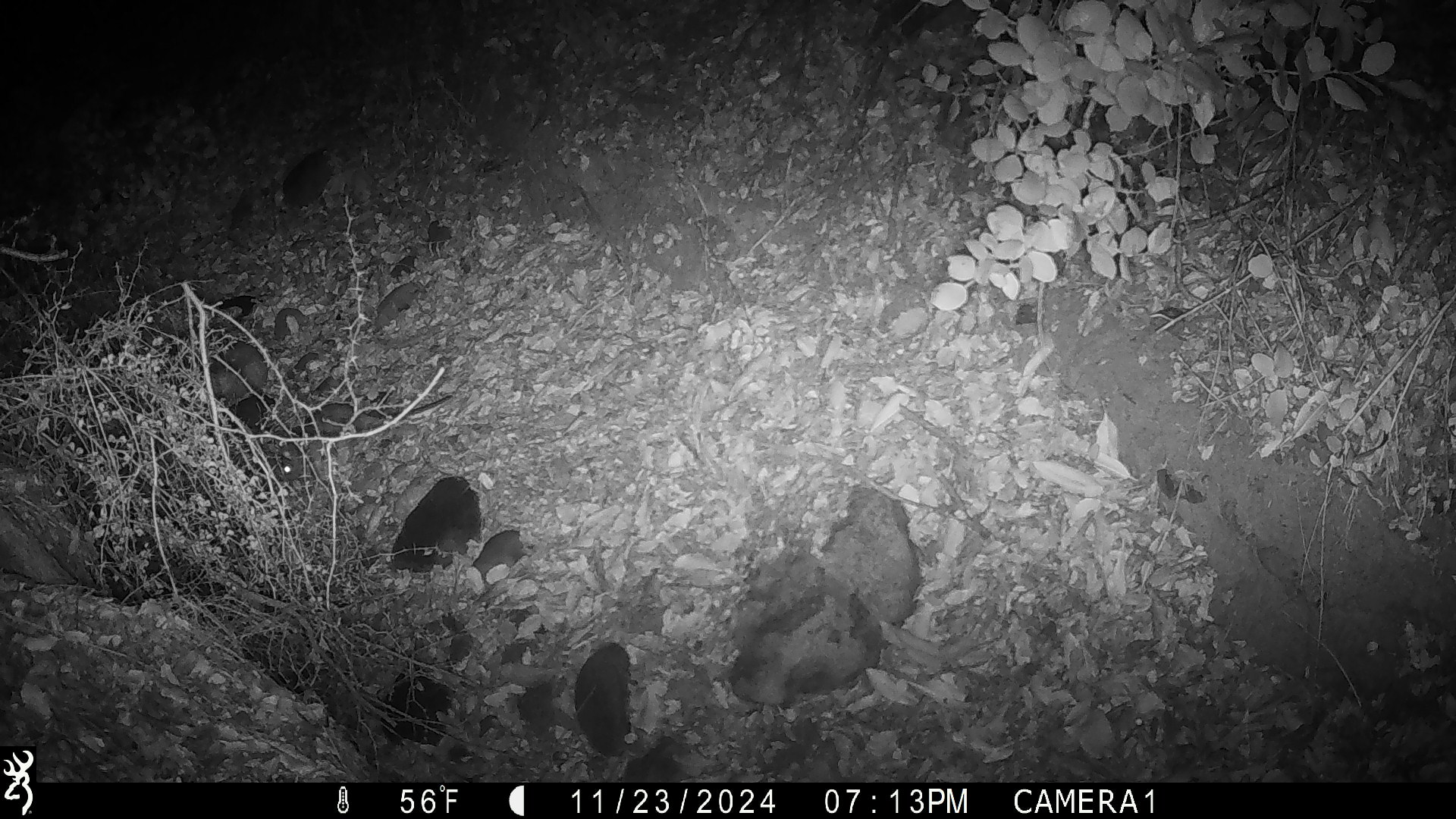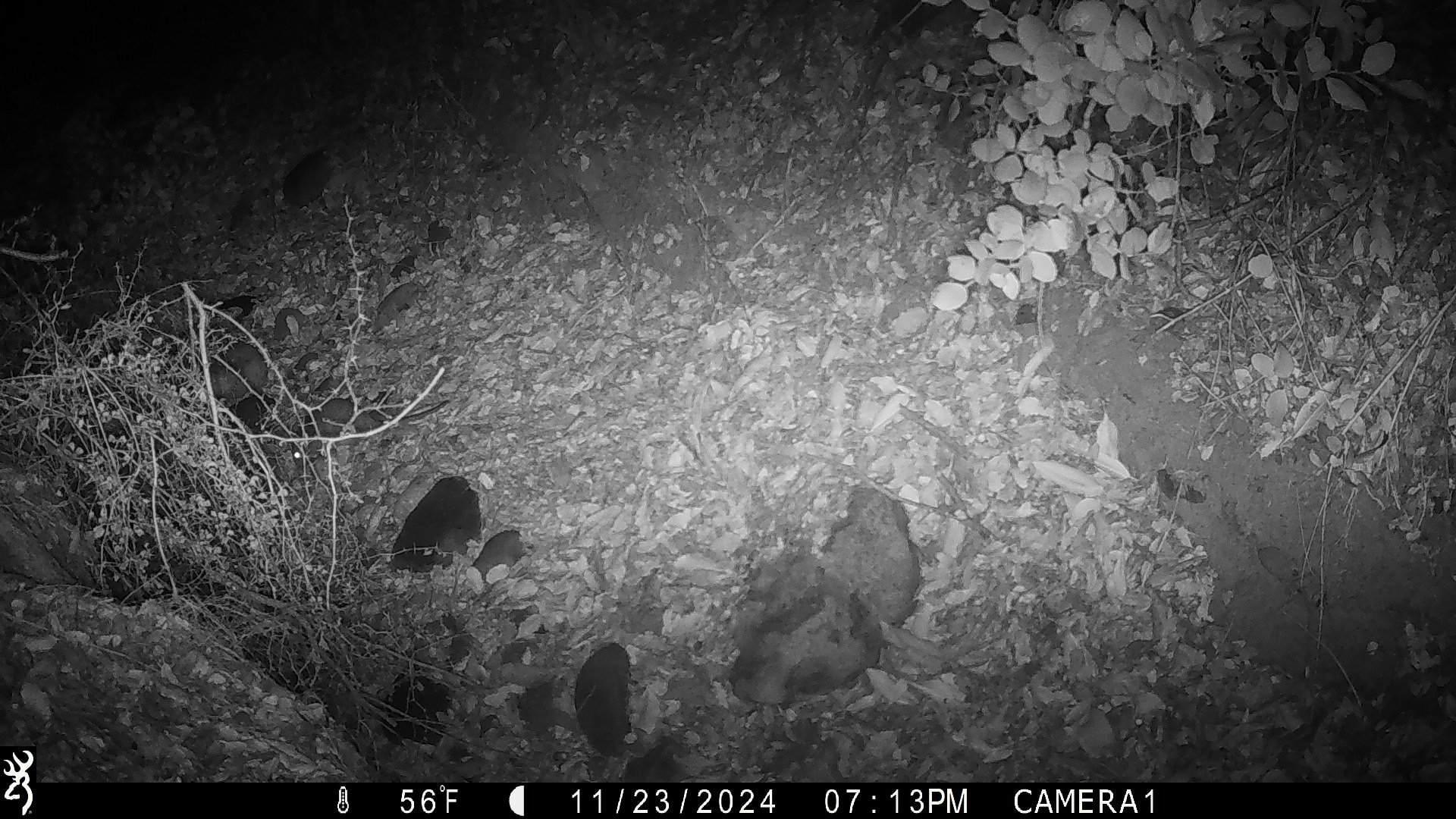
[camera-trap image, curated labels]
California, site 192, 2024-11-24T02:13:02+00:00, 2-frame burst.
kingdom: Animalia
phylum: Chordata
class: Mammalia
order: Rodentia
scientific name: Rodentia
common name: mouse or rat